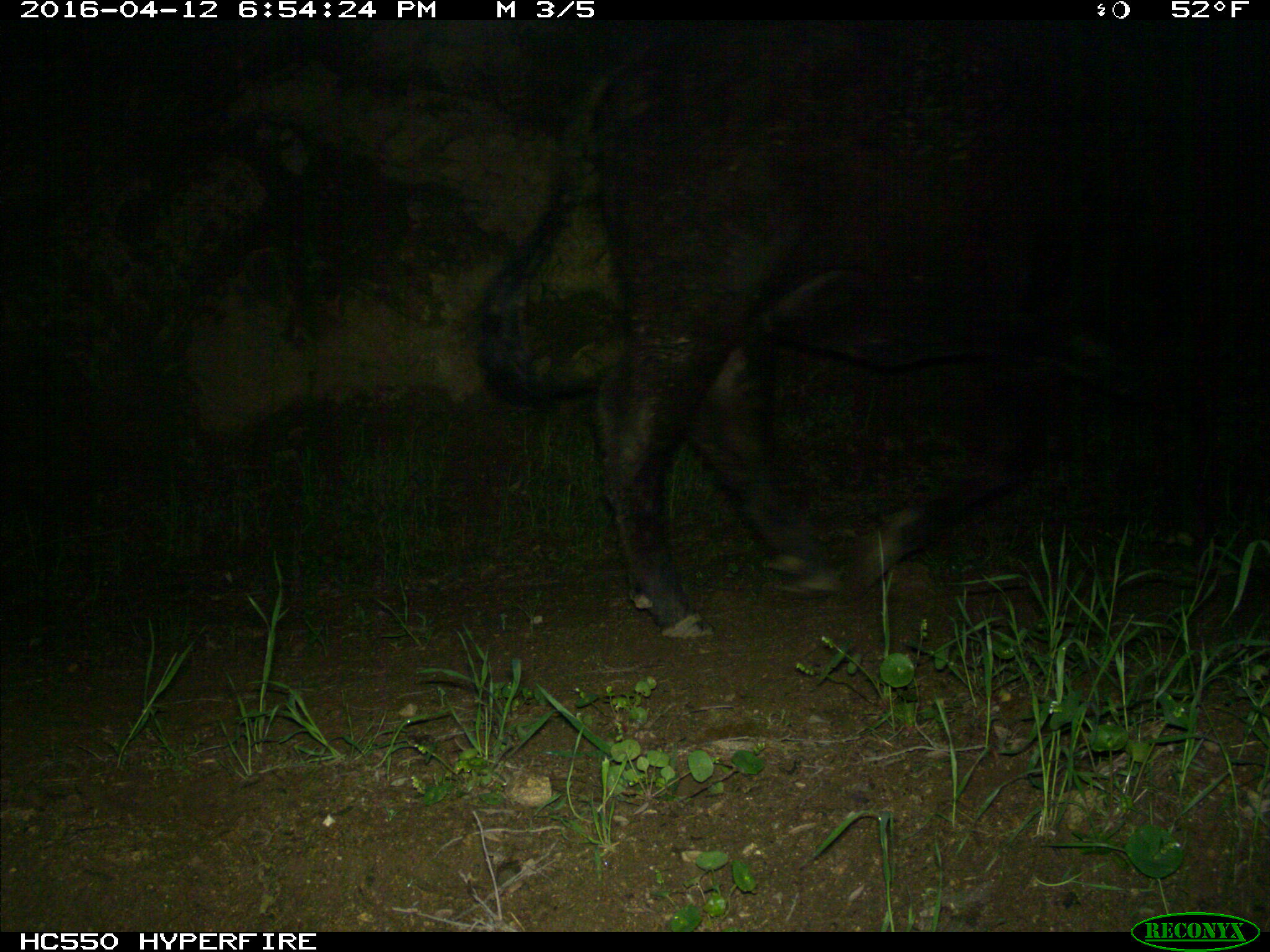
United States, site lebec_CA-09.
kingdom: Animalia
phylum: Chordata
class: Mammalia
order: Artiodactyla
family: Bovidae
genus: Bos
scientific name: Bos taurus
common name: domestic cow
Bos taurus (domestic cow).